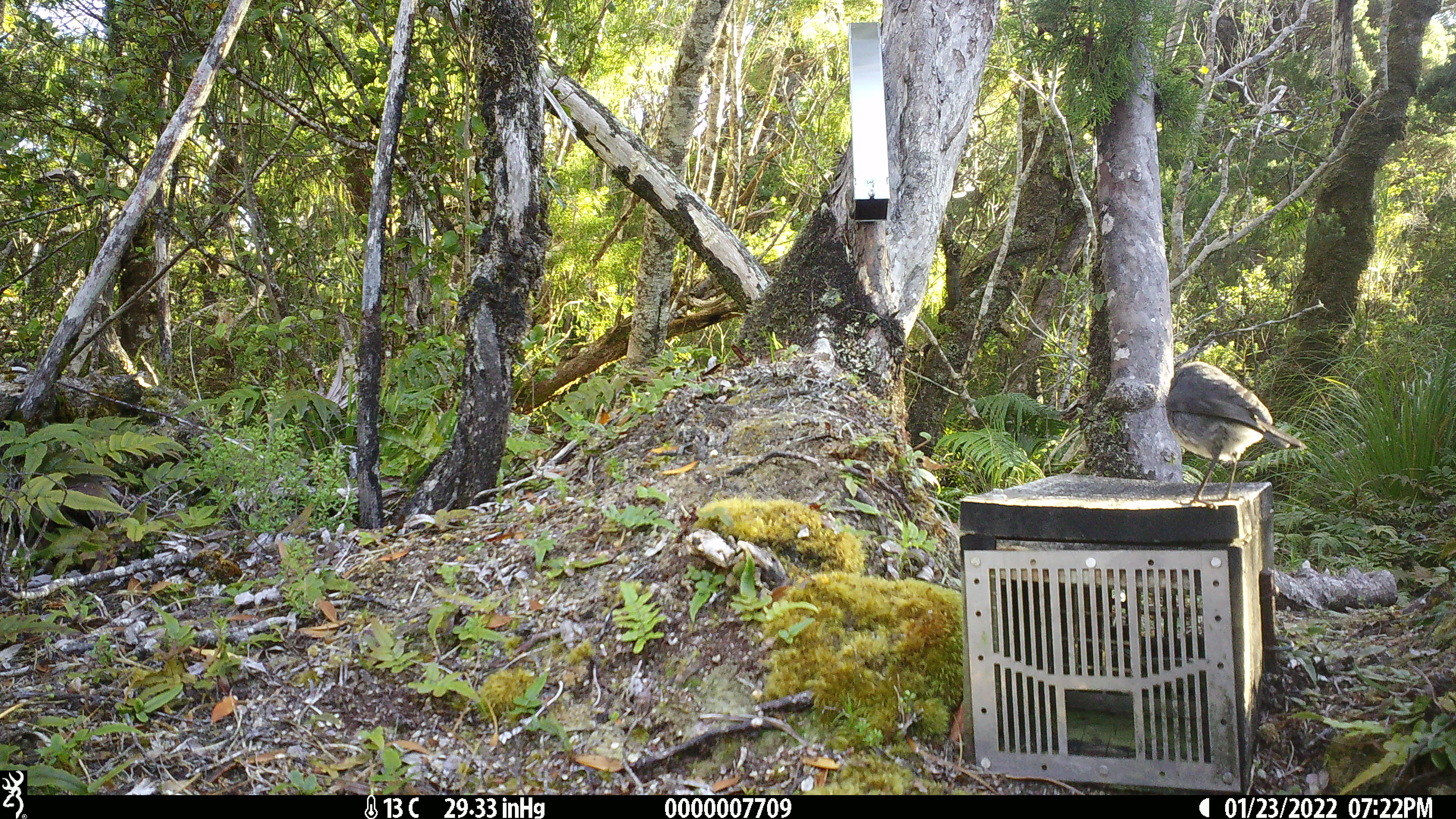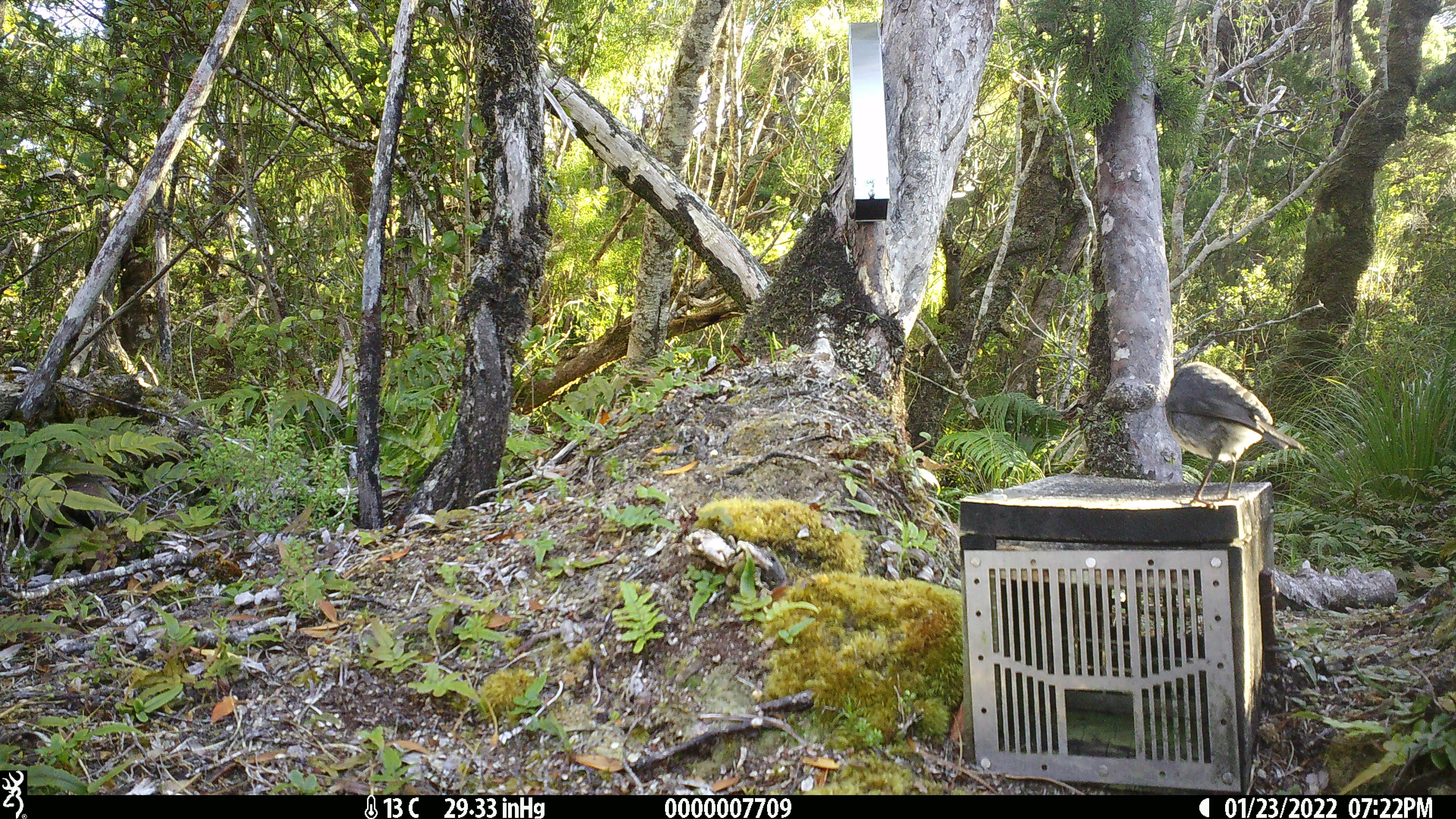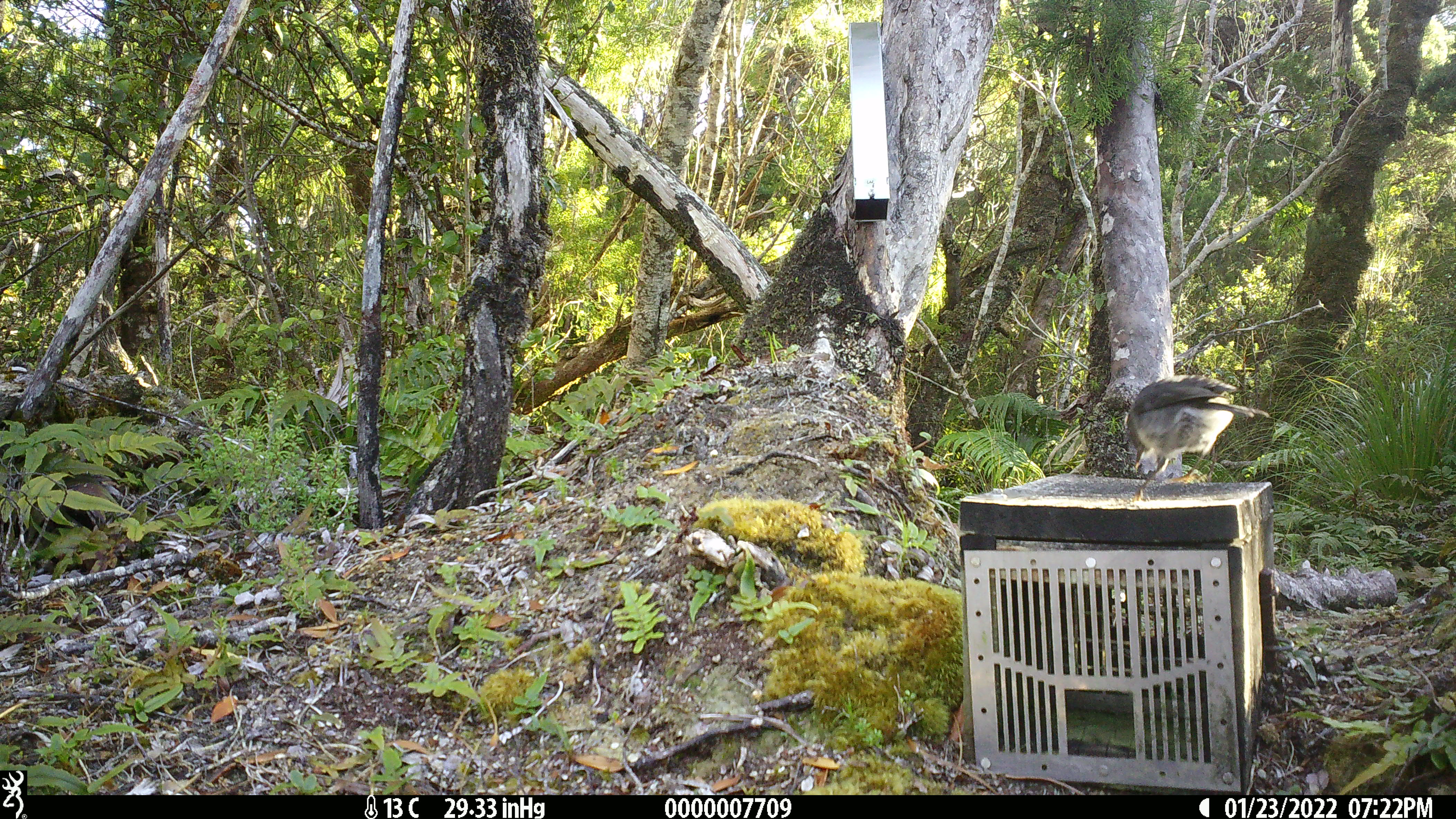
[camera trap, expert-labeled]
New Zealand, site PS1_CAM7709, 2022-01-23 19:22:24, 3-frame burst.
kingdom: Animalia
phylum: Chordata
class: Aves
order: Passeriformes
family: Petroicidae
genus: Petroica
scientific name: Petroica australis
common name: new zealand robin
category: robin